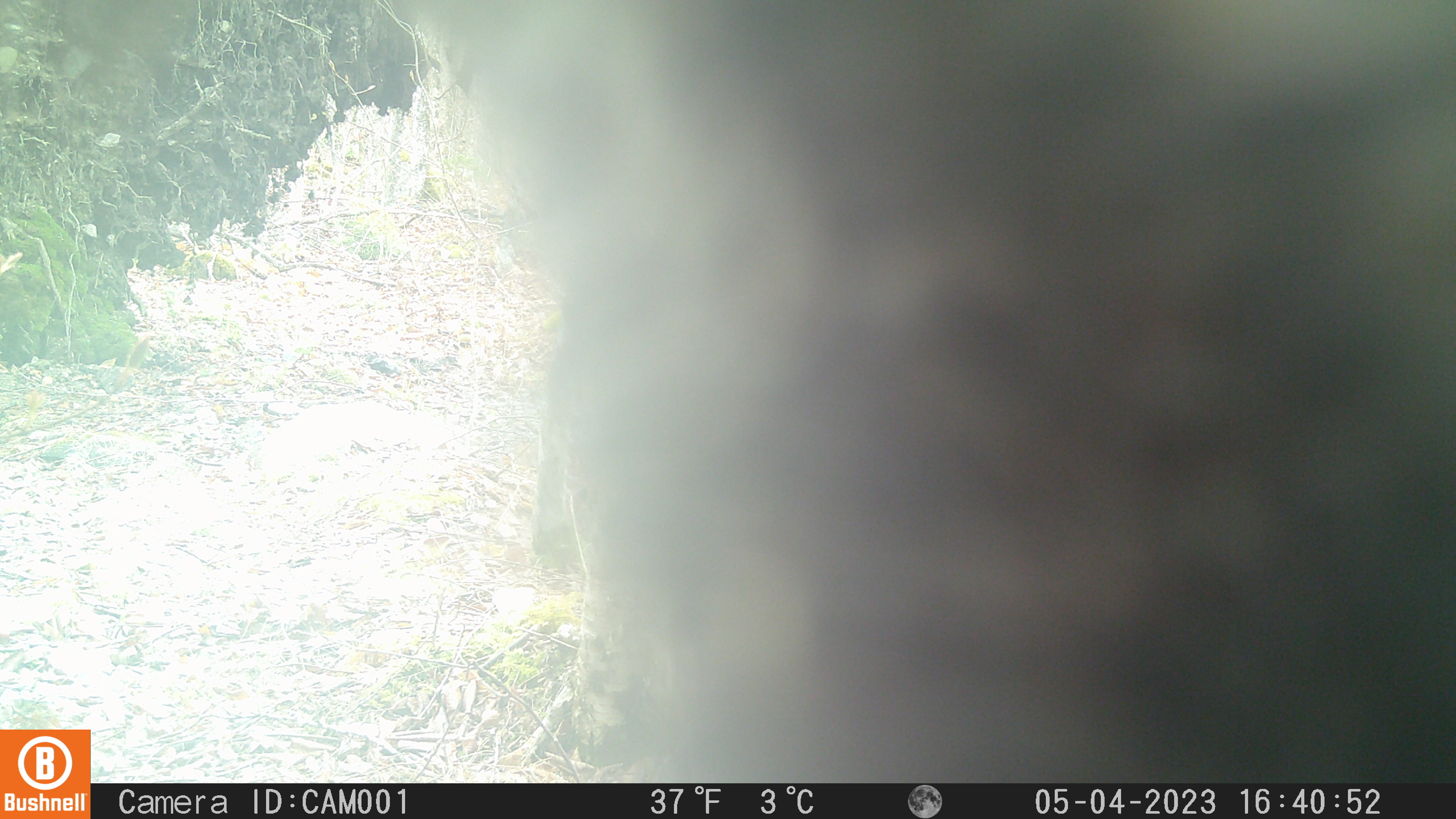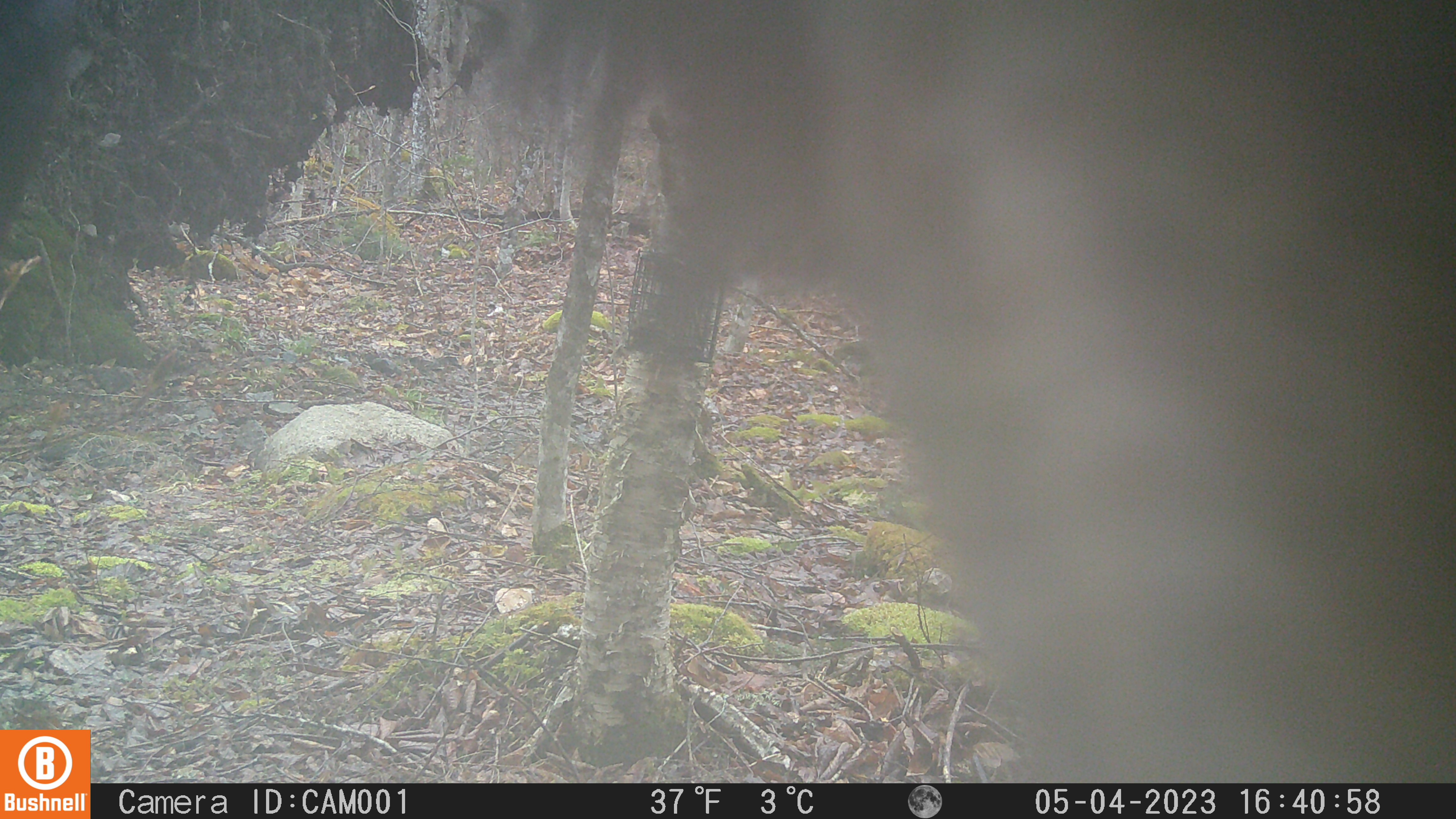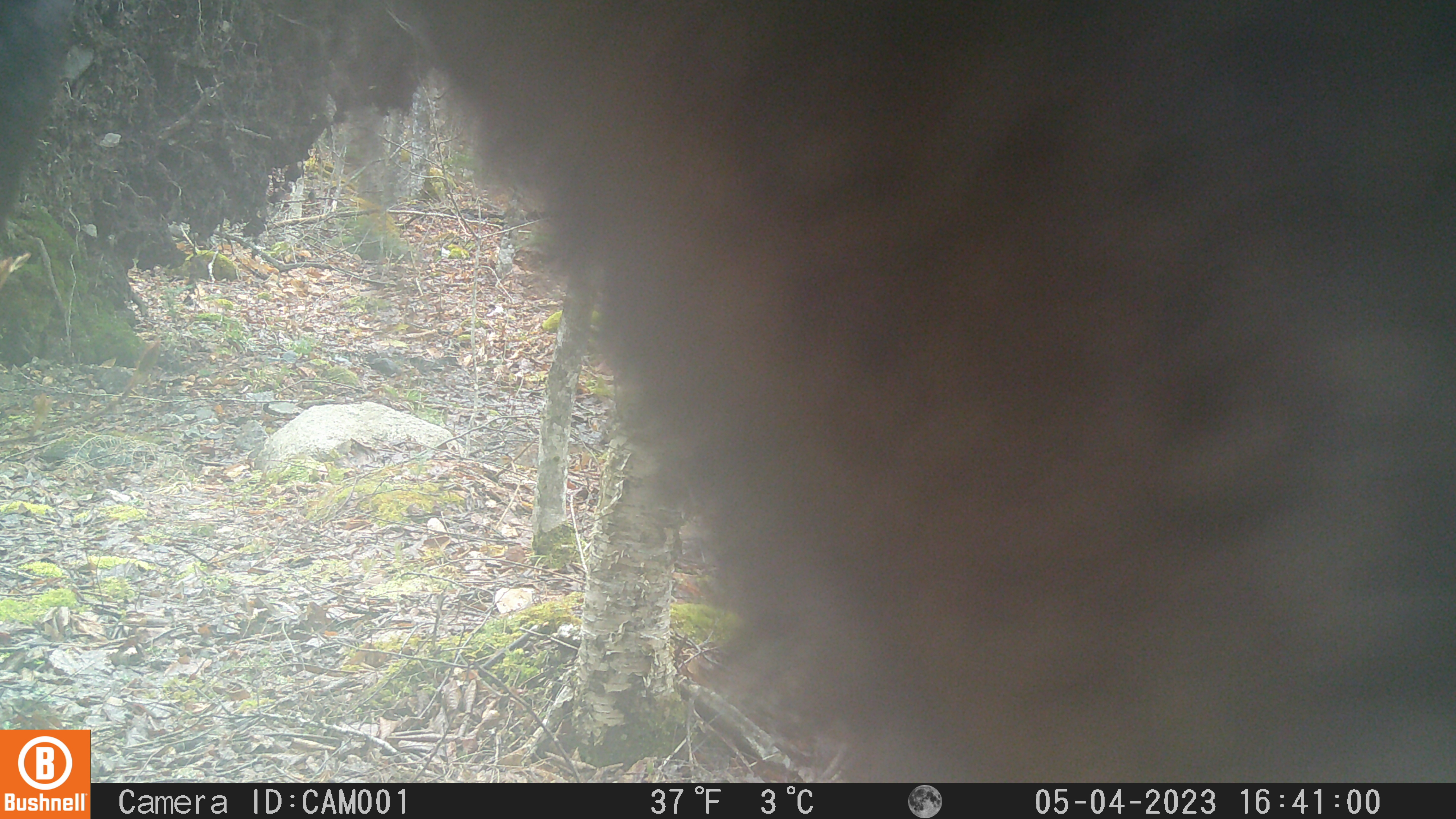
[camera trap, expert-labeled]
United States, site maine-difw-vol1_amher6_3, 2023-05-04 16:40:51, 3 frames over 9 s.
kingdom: Animalia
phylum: Chordata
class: Mammalia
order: Artiodactyla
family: Cervidae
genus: Alces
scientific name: Alces alces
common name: moose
Moose (Alces alces).